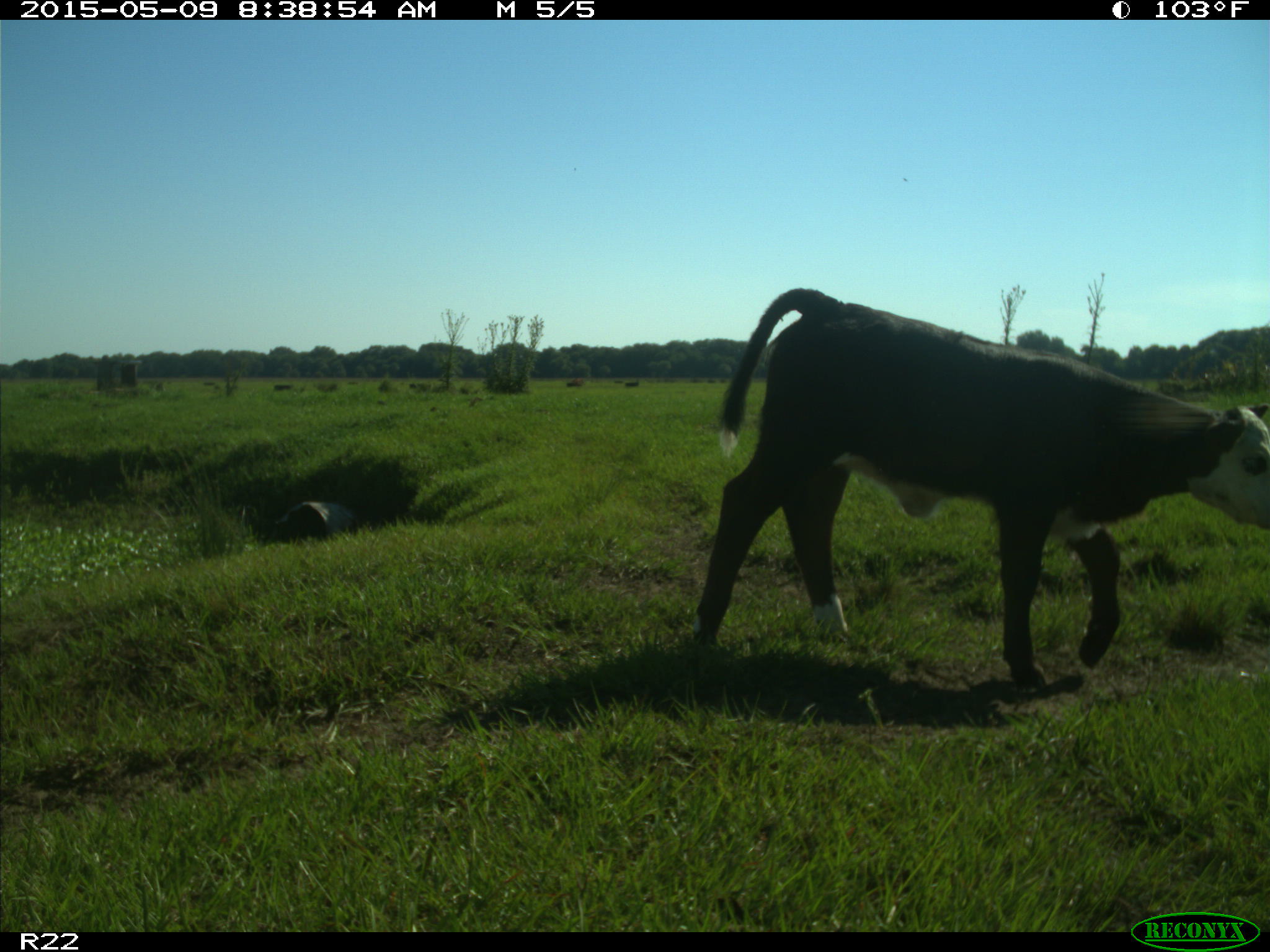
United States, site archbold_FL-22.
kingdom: Animalia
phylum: Chordata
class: Mammalia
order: Artiodactyla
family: Bovidae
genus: Bos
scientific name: Bos taurus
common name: domestic cow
Bos taurus (domestic cow).